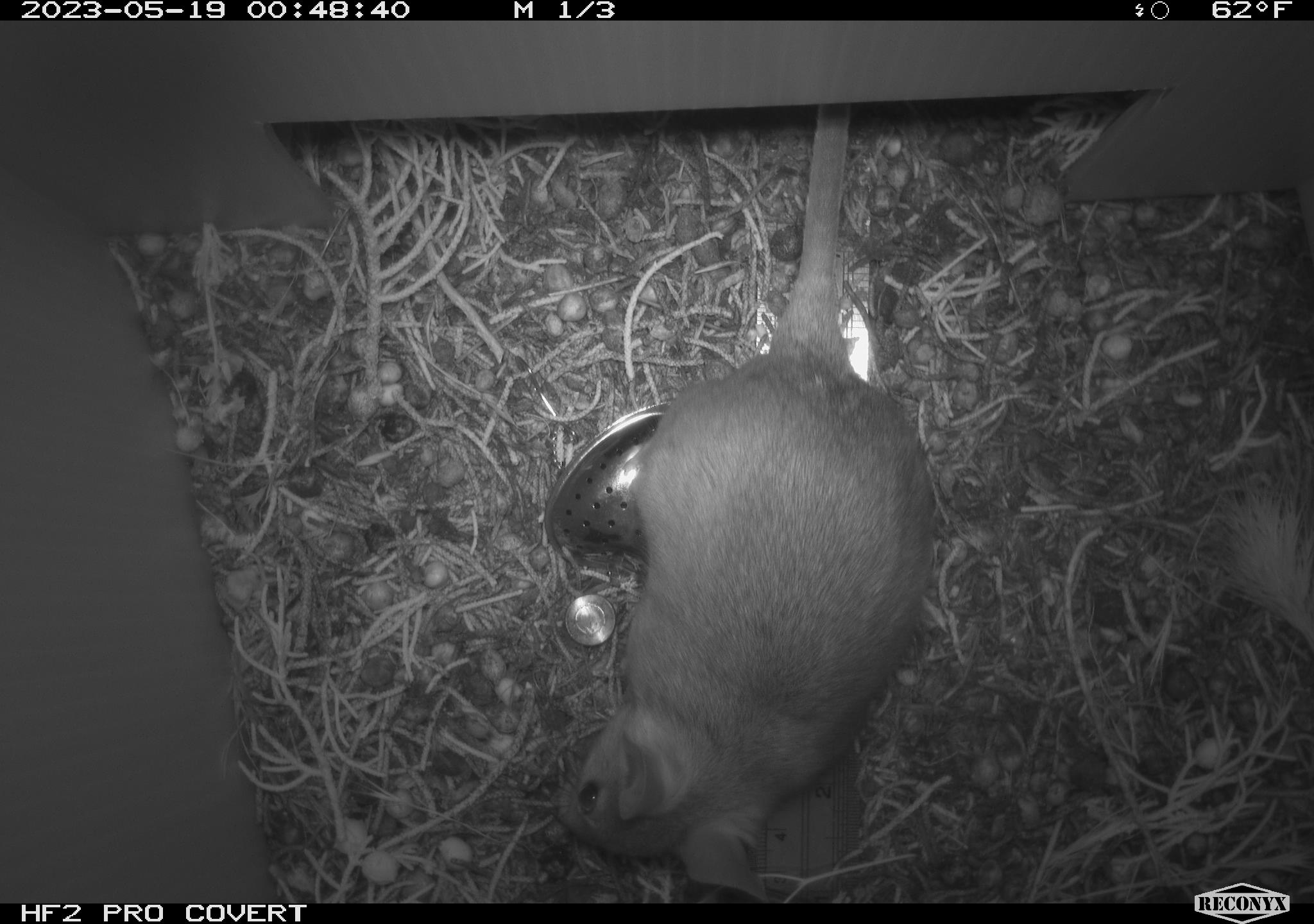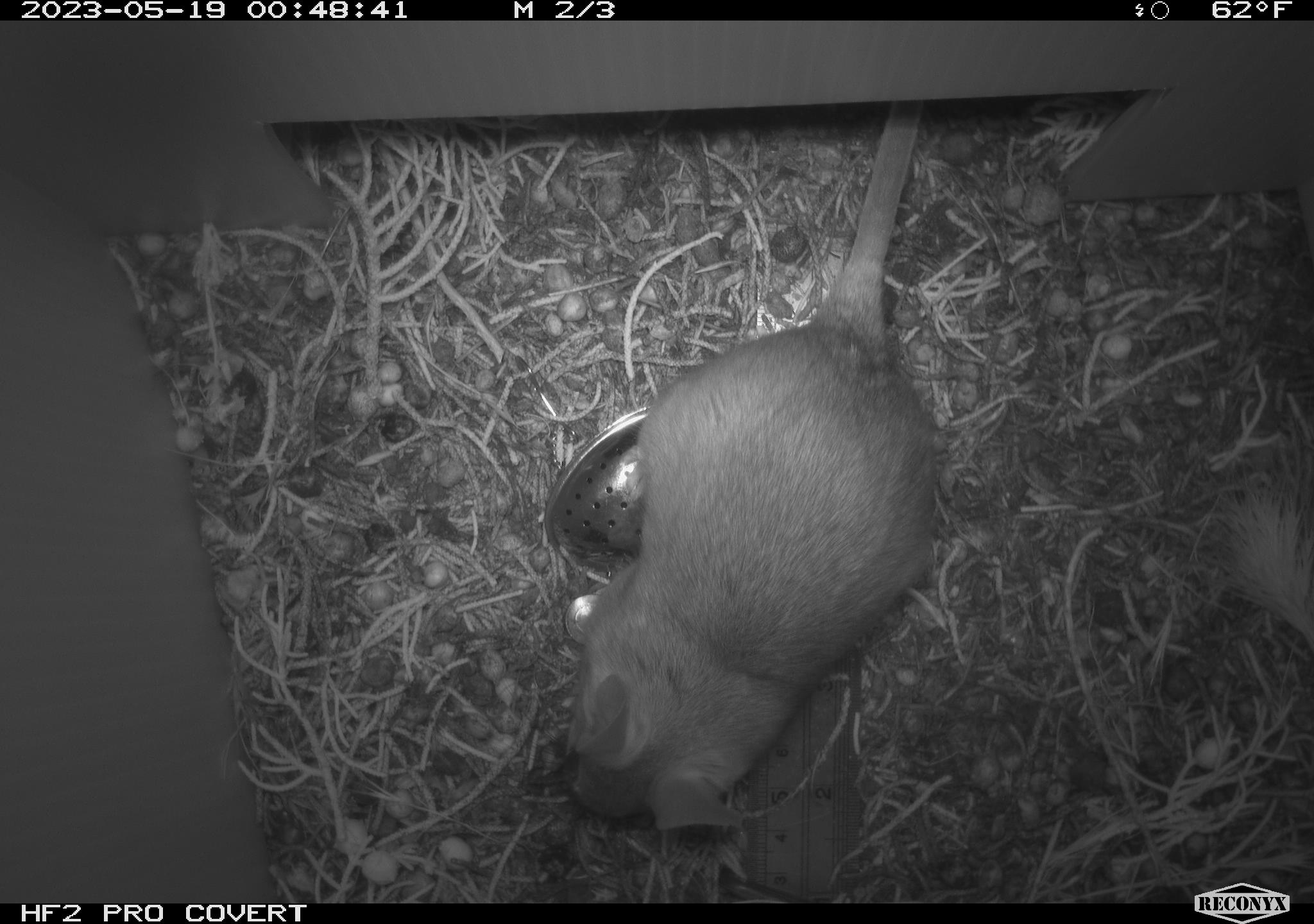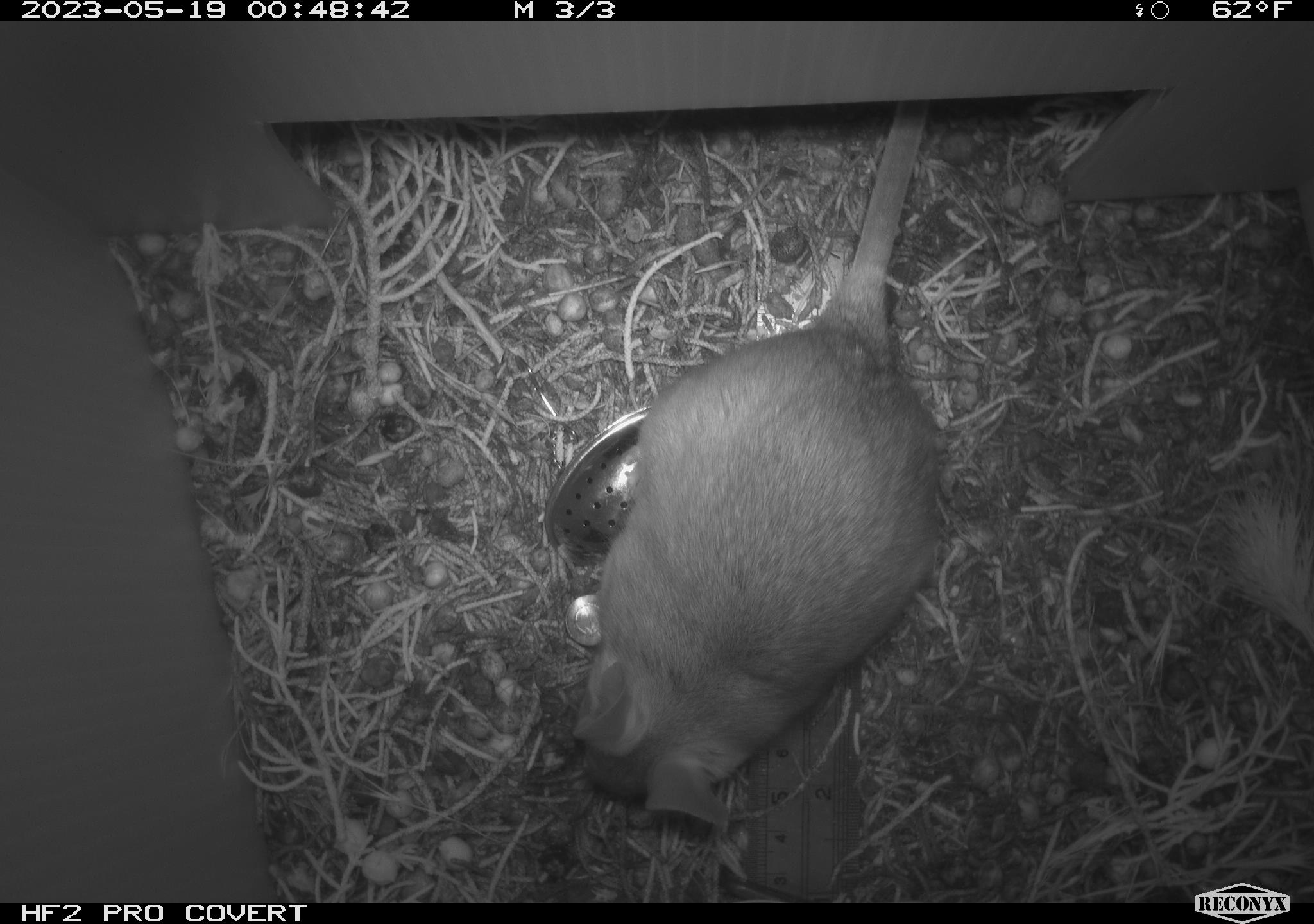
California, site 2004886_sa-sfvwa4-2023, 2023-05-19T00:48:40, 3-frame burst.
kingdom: Animalia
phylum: Chordata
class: Mammalia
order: Rodentia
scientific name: Rodentia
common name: mouse species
Mouse species (Rodentia).